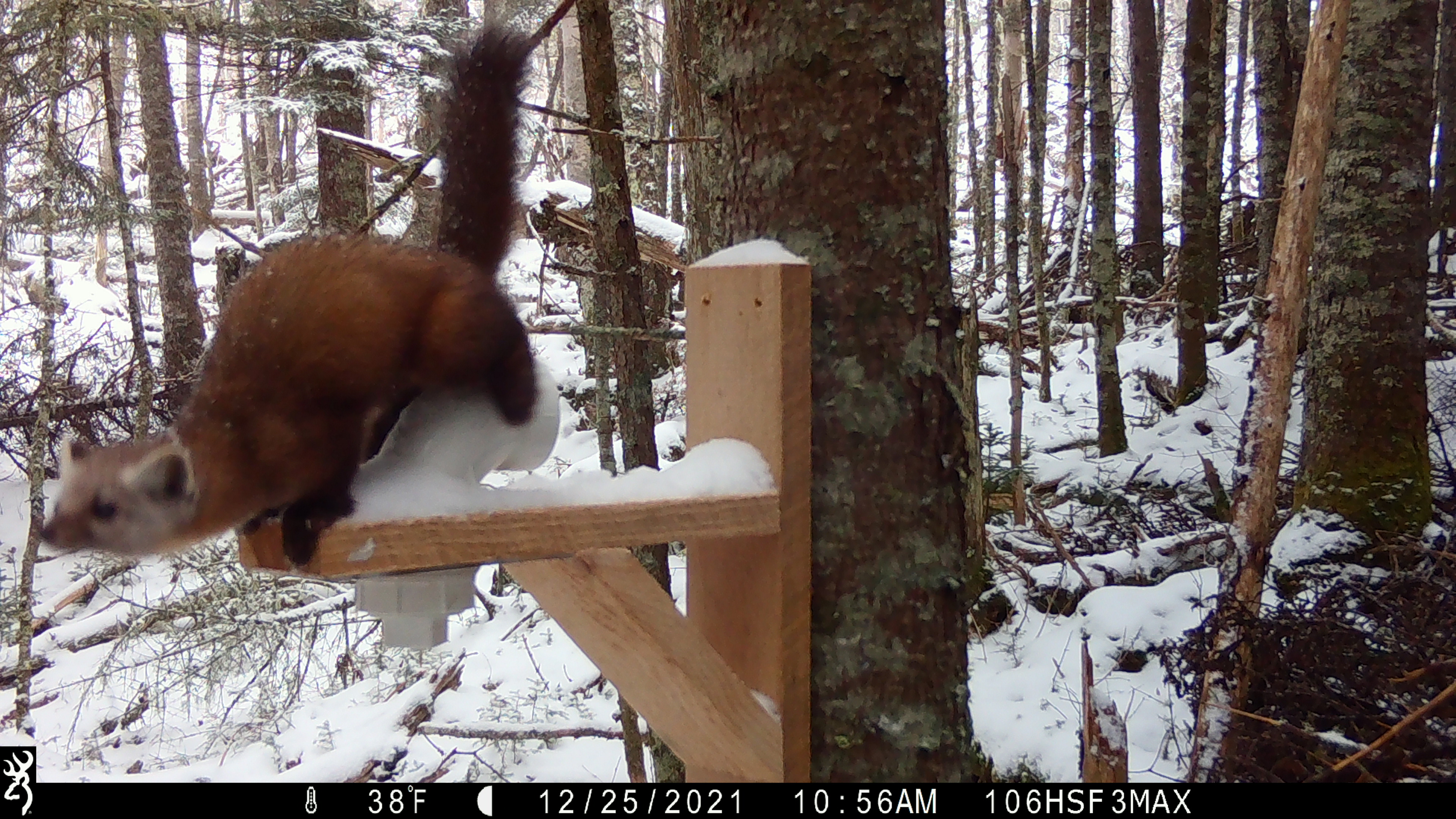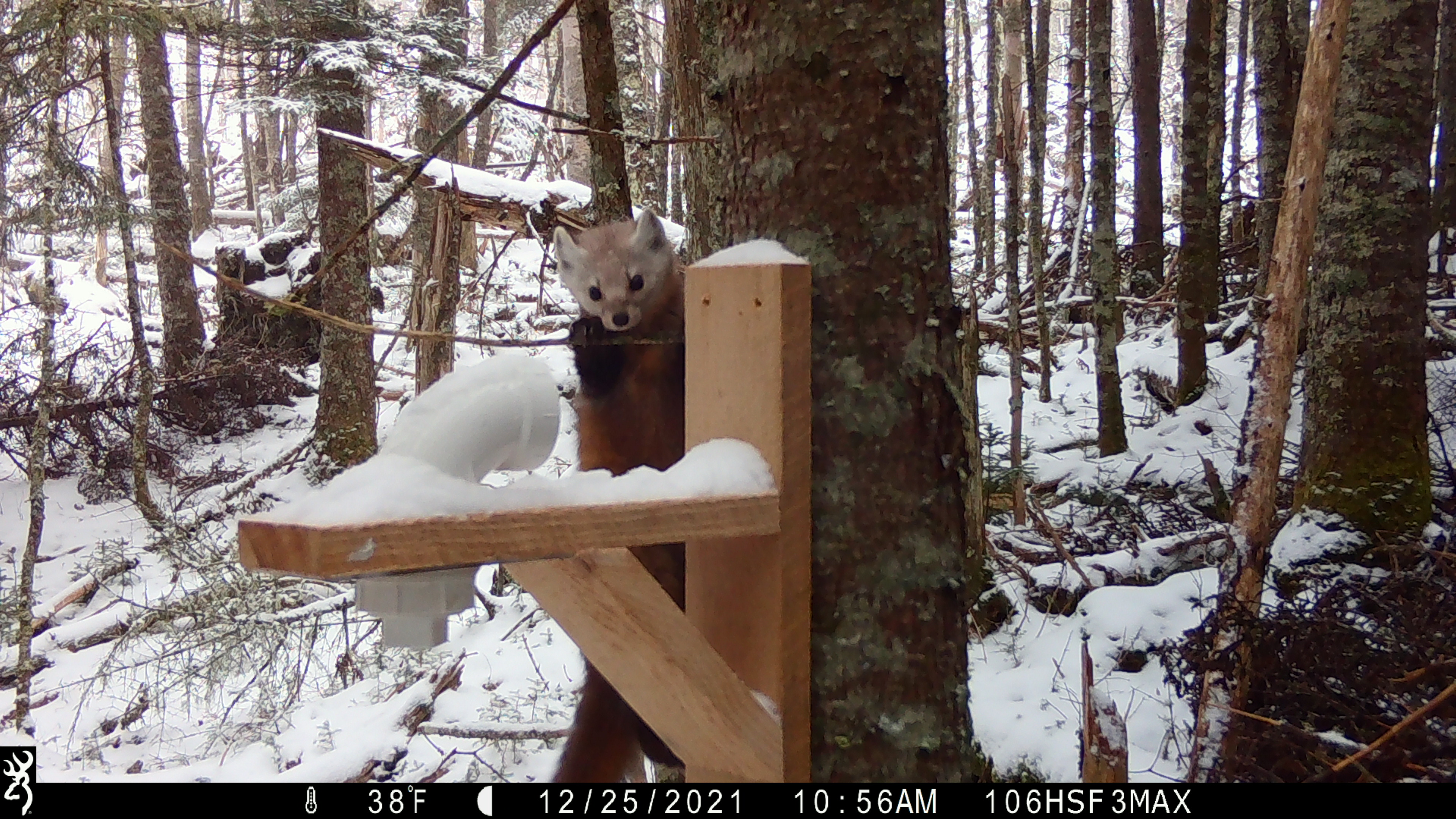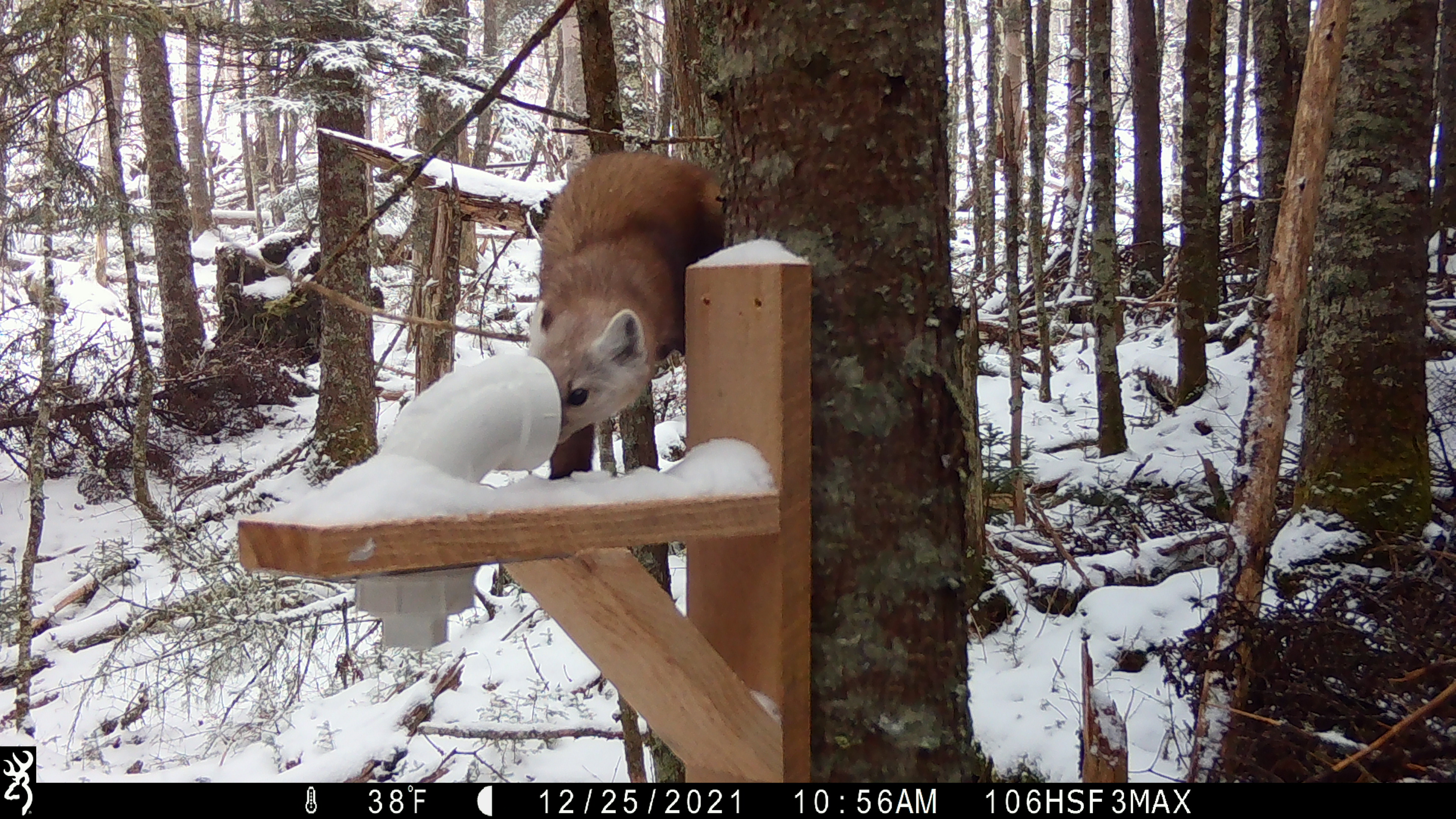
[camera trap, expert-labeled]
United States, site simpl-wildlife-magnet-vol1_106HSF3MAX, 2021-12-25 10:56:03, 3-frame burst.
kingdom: Animalia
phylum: Chordata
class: Mammalia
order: Carnivora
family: Mustelidae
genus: Martes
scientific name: Martes americana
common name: american marten